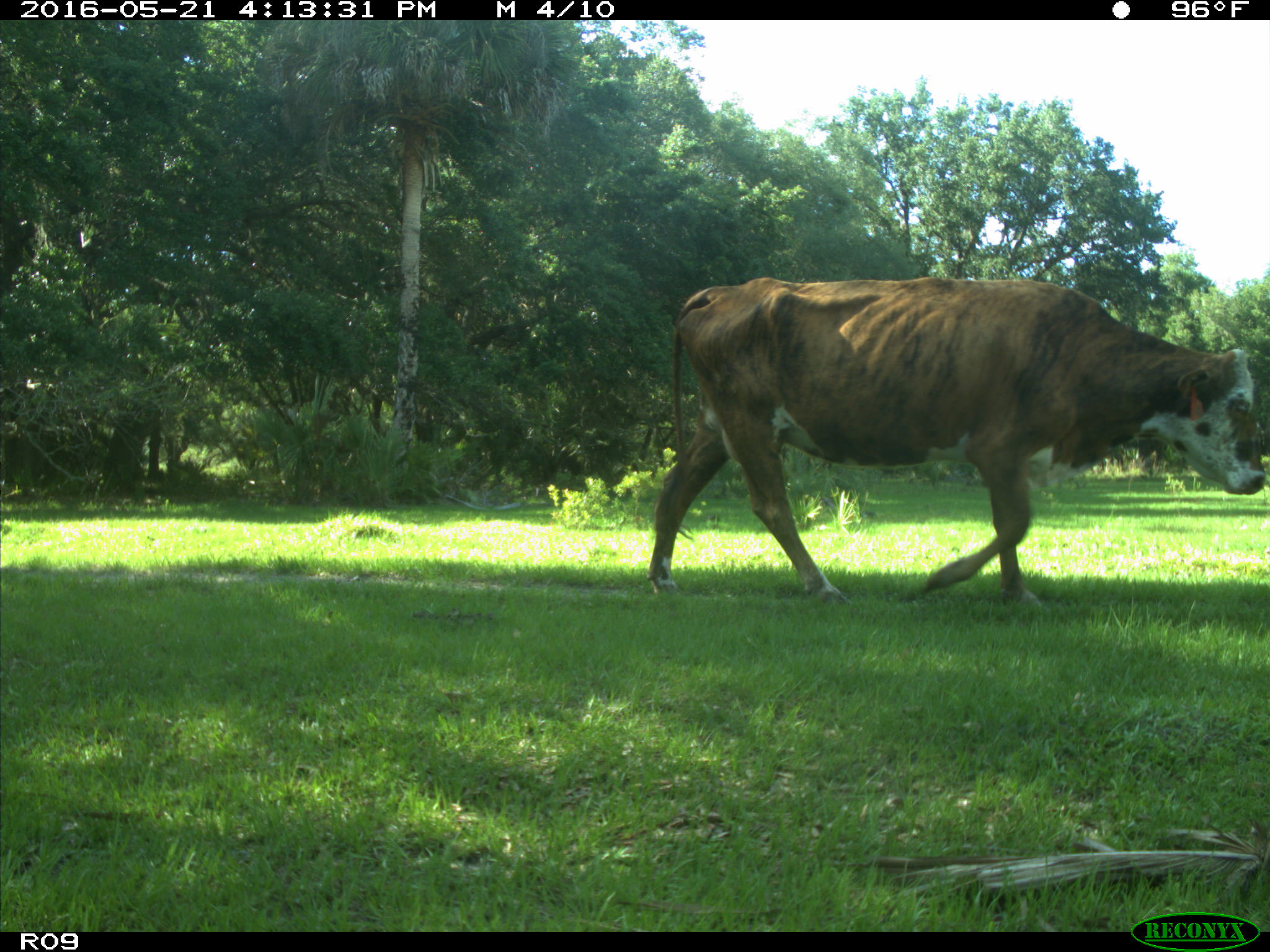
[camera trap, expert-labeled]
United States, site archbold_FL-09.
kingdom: Animalia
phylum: Chordata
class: Mammalia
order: Artiodactyla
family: Bovidae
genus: Bos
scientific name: Bos taurus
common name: domestic cow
Bos taurus (domestic cow).